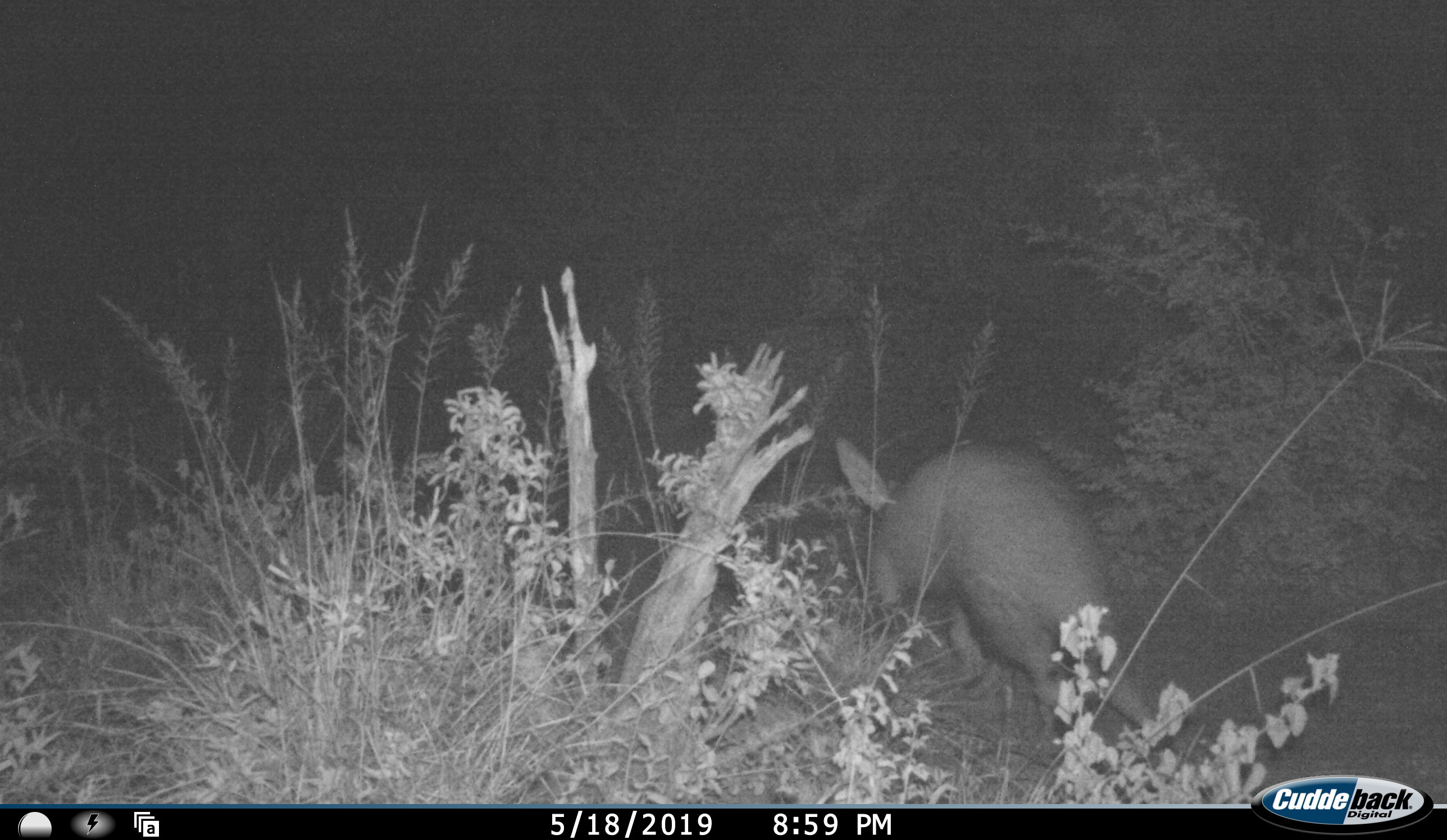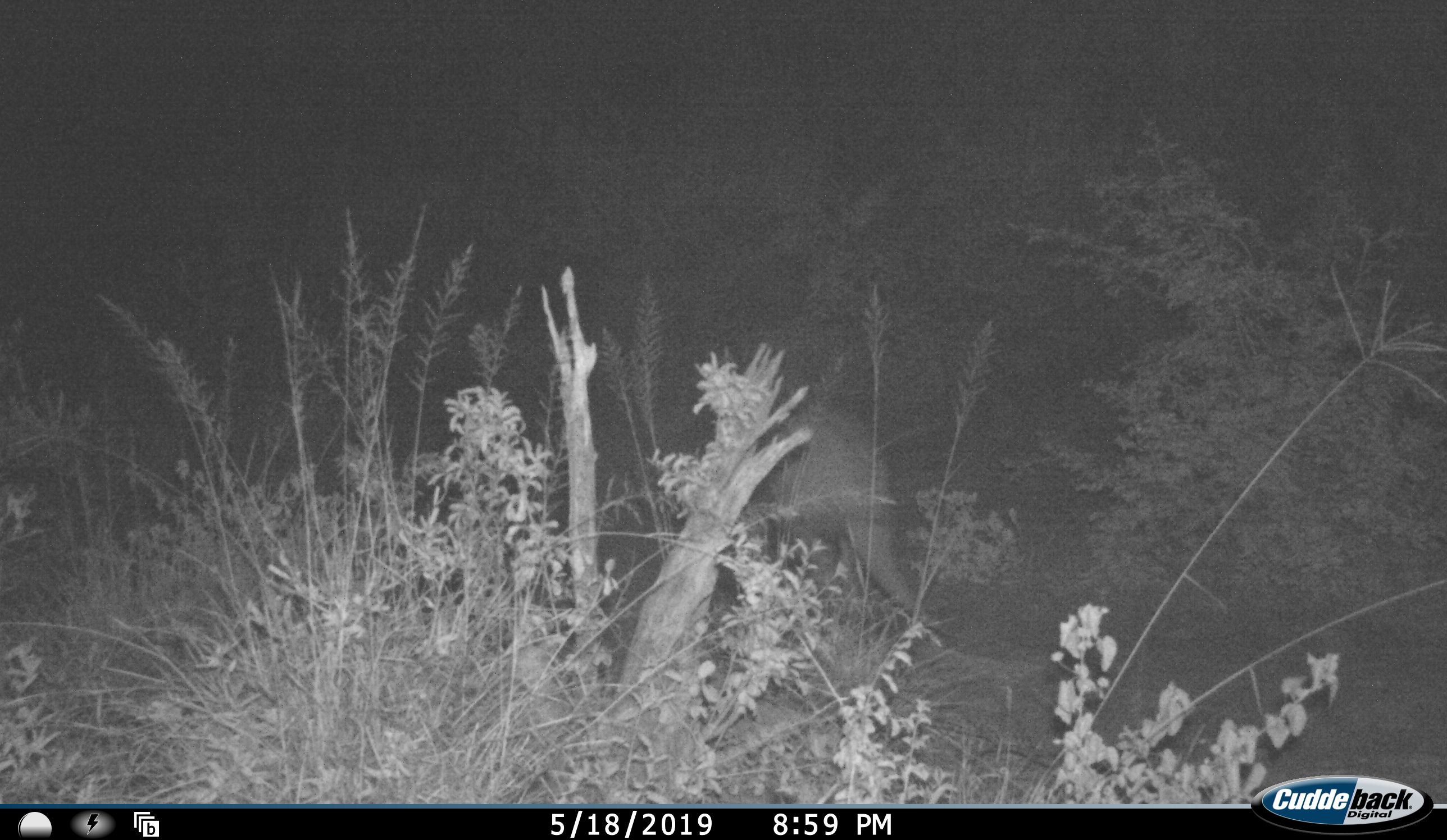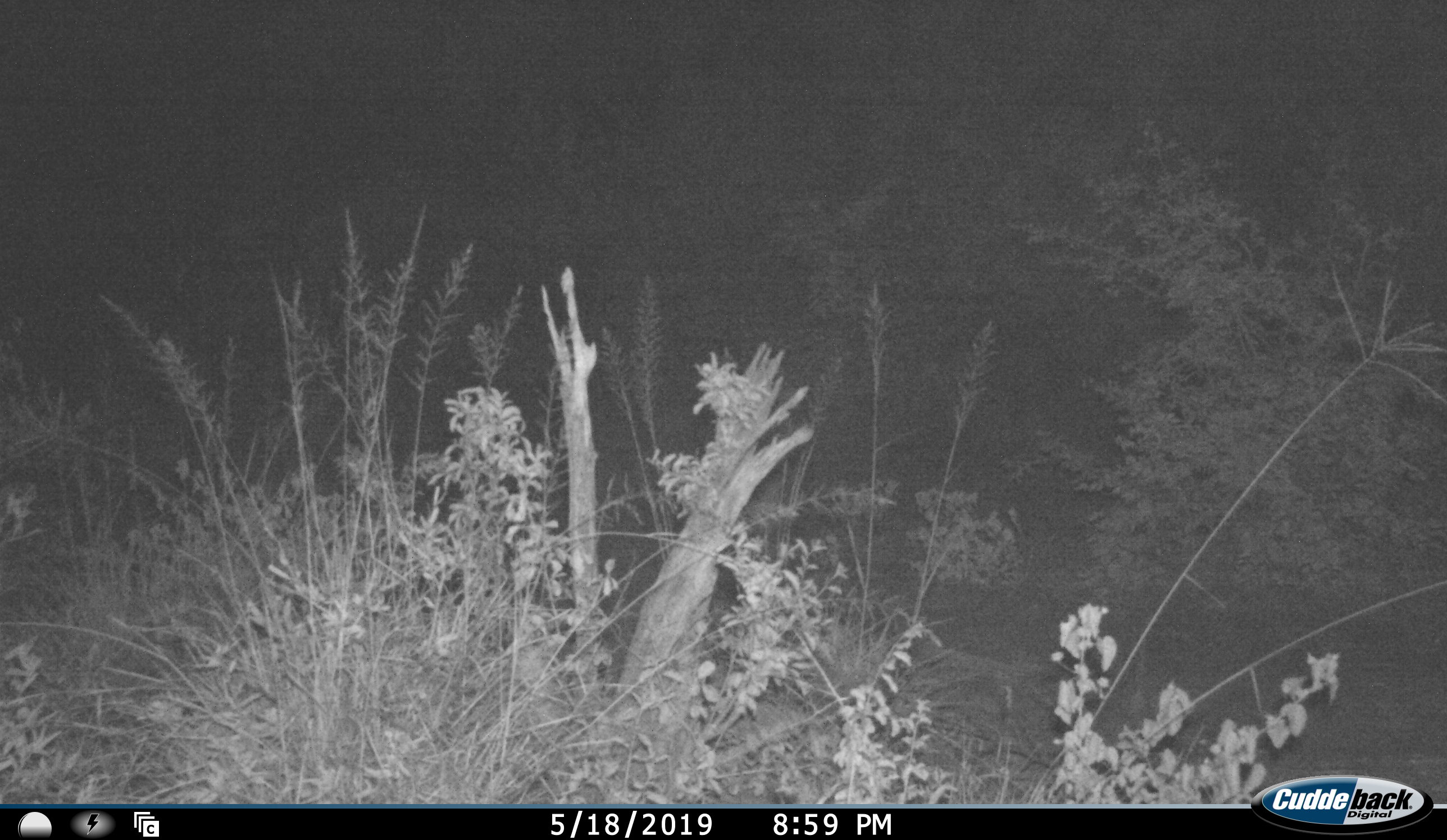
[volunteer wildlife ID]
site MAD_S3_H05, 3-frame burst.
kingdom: Animalia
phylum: Chordata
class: Mammalia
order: Tubulidentata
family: Orycteropodidae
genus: Orycteropus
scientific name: Orycteropus afer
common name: aardvark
Aardvark (Orycteropus afer), count 1. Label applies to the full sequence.